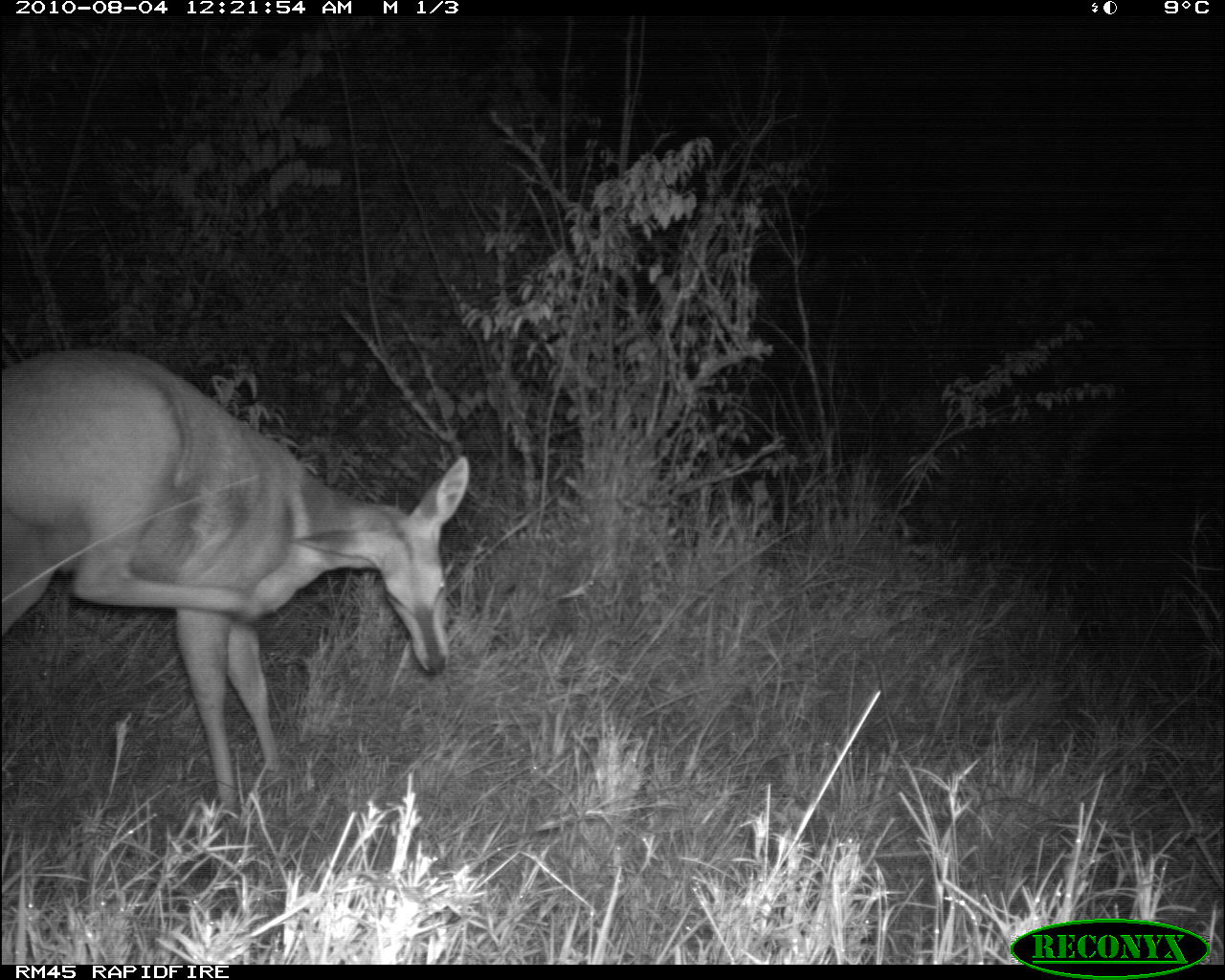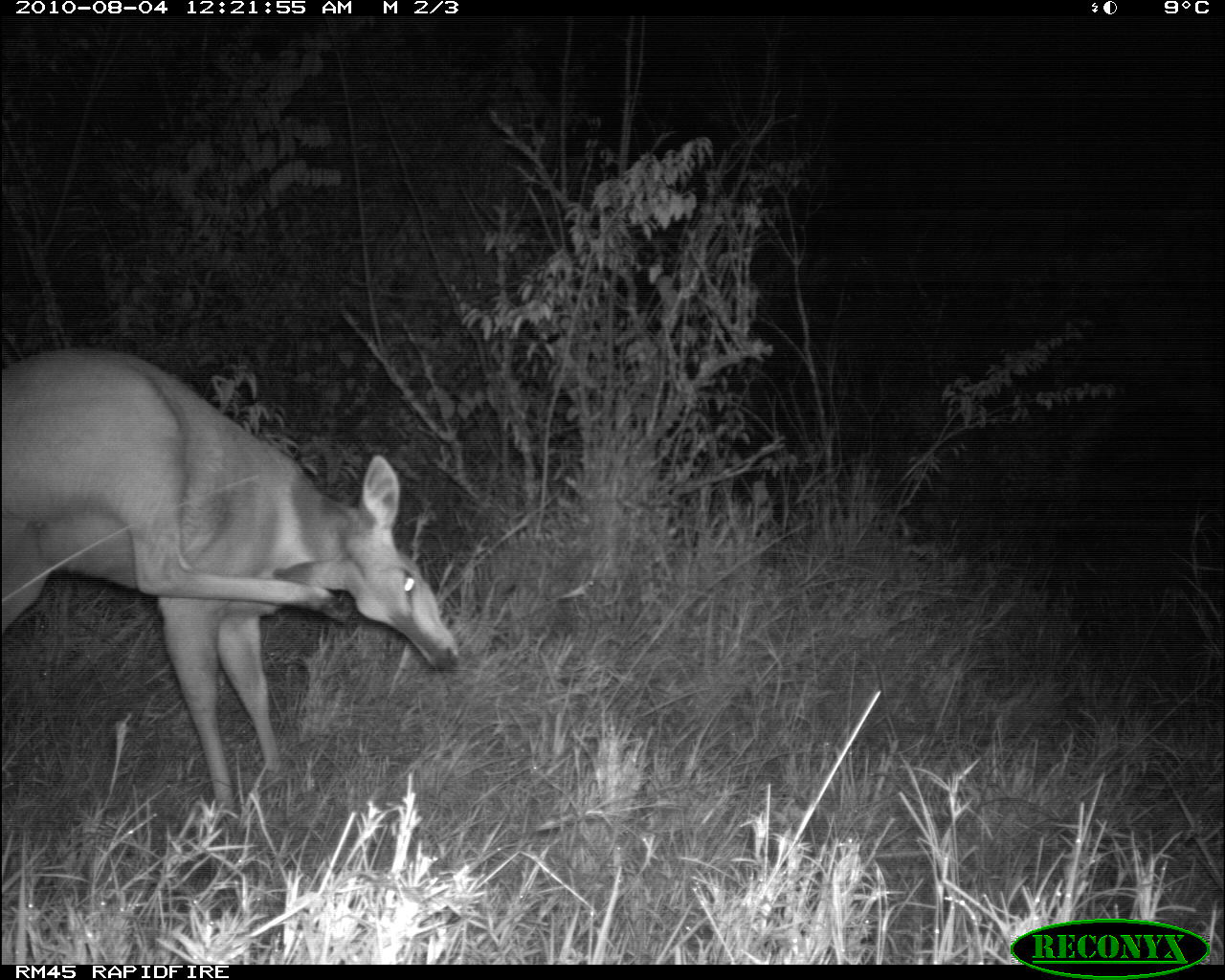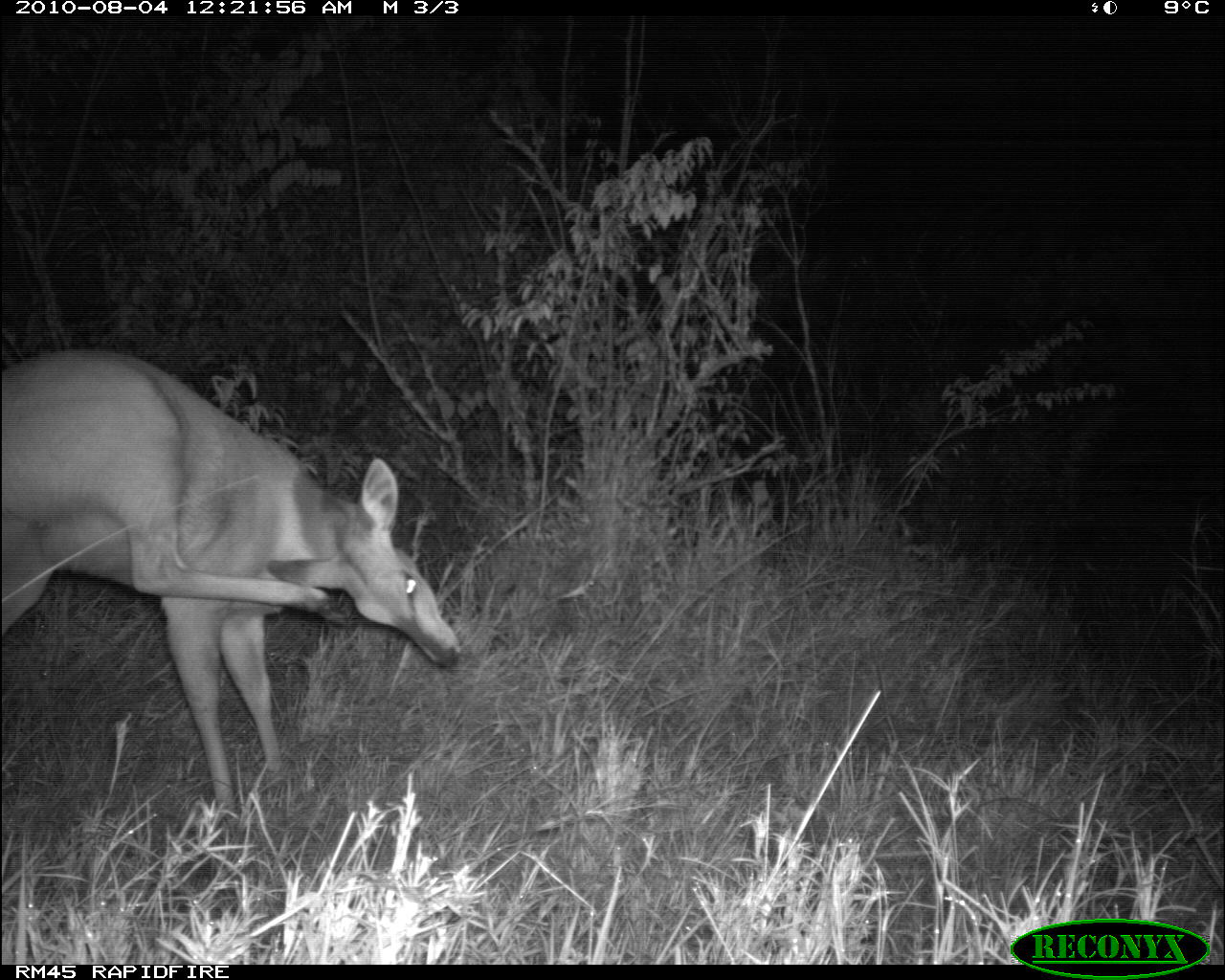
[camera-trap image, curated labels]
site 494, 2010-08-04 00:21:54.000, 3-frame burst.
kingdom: Animalia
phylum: Chordata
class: Mammalia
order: Artiodactyla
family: Bovidae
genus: Tragelaphus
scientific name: Tragelaphus oryx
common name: eland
Tragelaphus oryx (eland), count 1.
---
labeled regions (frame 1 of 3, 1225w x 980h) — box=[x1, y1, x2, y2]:
tragelaphus oryx: box=[0, 343, 472, 813]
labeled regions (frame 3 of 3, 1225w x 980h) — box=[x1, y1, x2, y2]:
tragelaphus oryx: box=[0, 350, 461, 810]